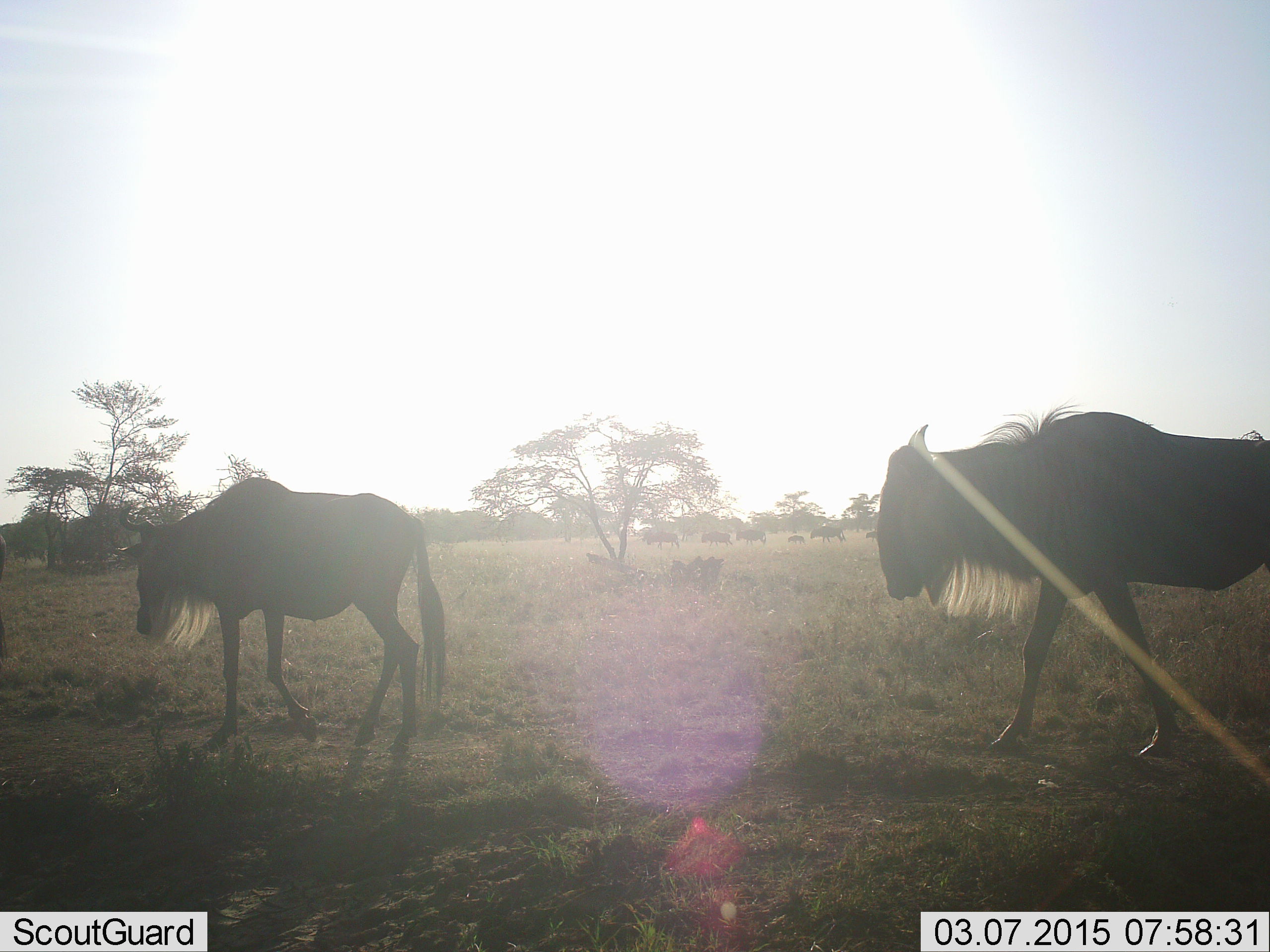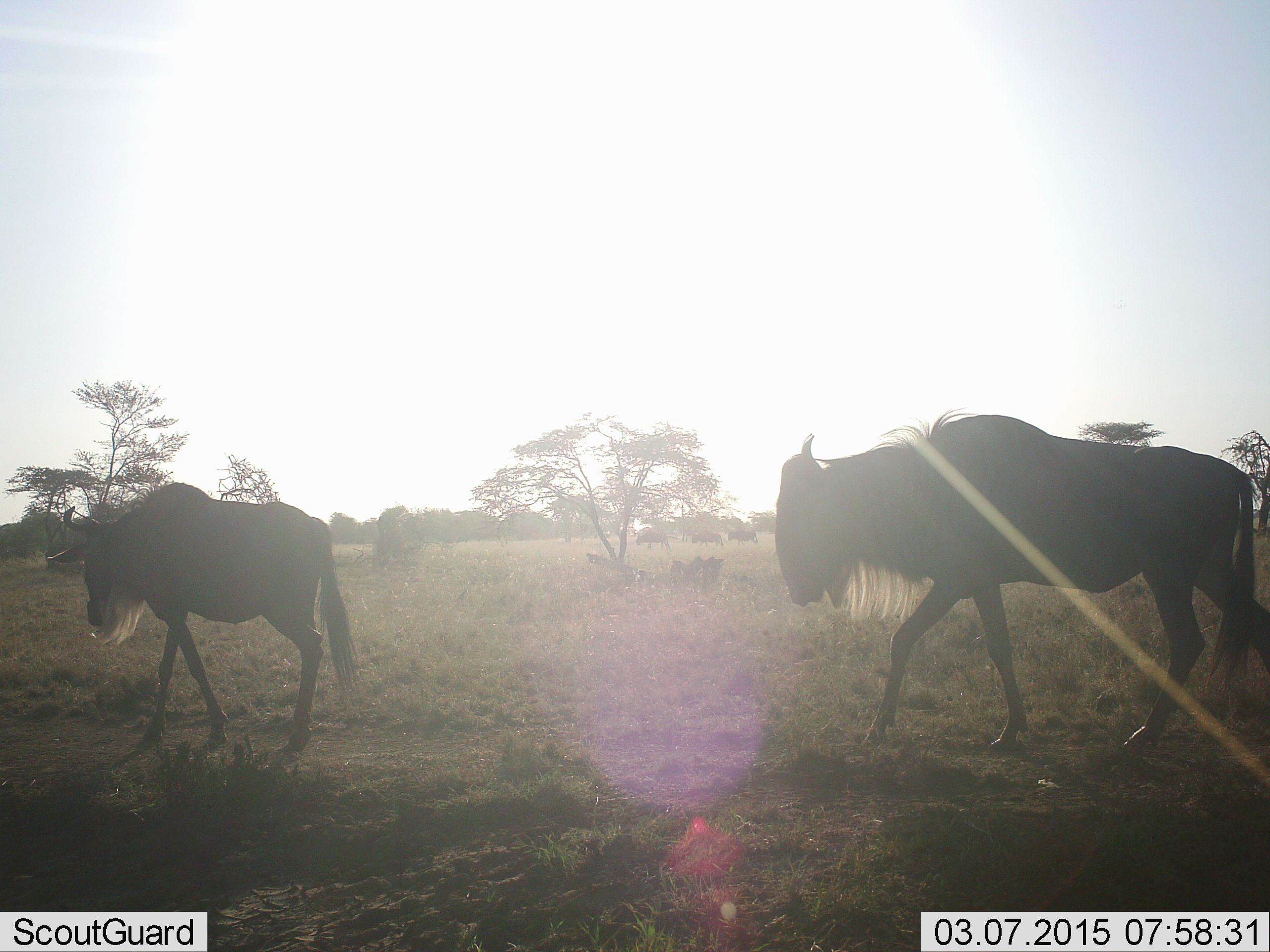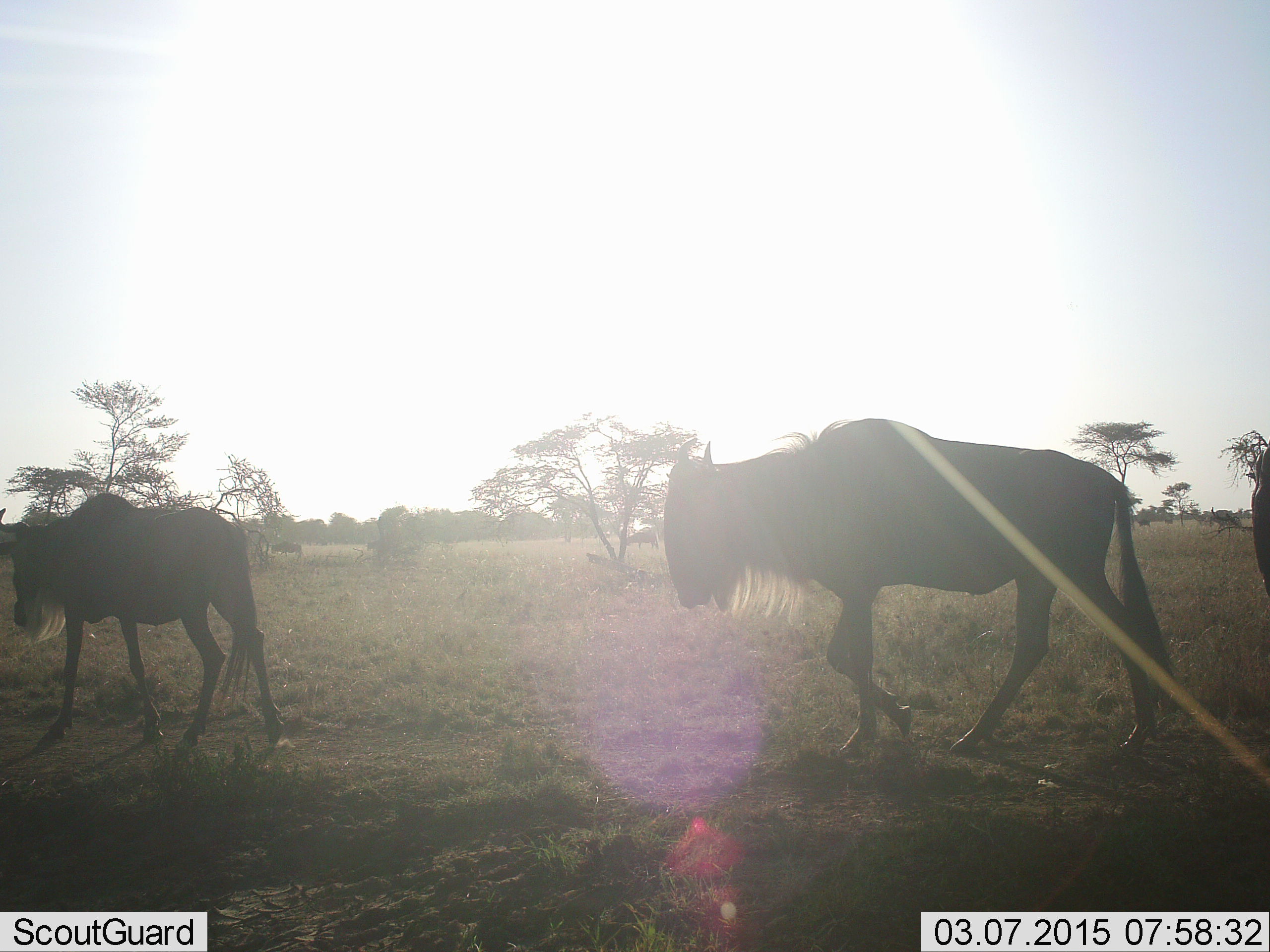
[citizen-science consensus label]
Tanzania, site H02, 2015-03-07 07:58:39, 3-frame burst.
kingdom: Animalia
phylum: Chordata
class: Mammalia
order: Artiodactyla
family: Bovidae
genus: Connochaetes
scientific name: Connochaetes taurinus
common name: blue wildebeest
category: wildebeest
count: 2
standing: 10%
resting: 0%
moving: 90%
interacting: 10%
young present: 0%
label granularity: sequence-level